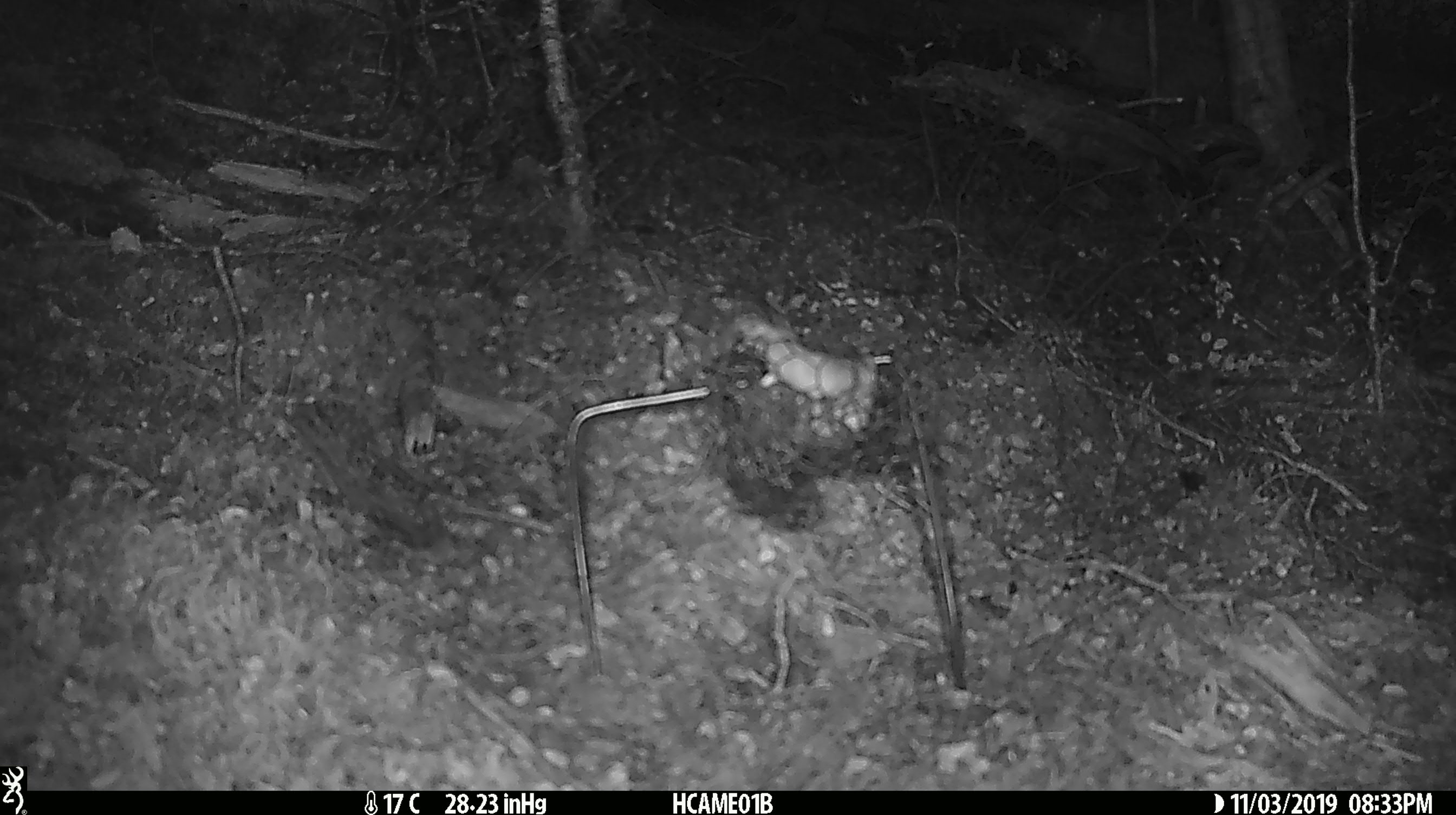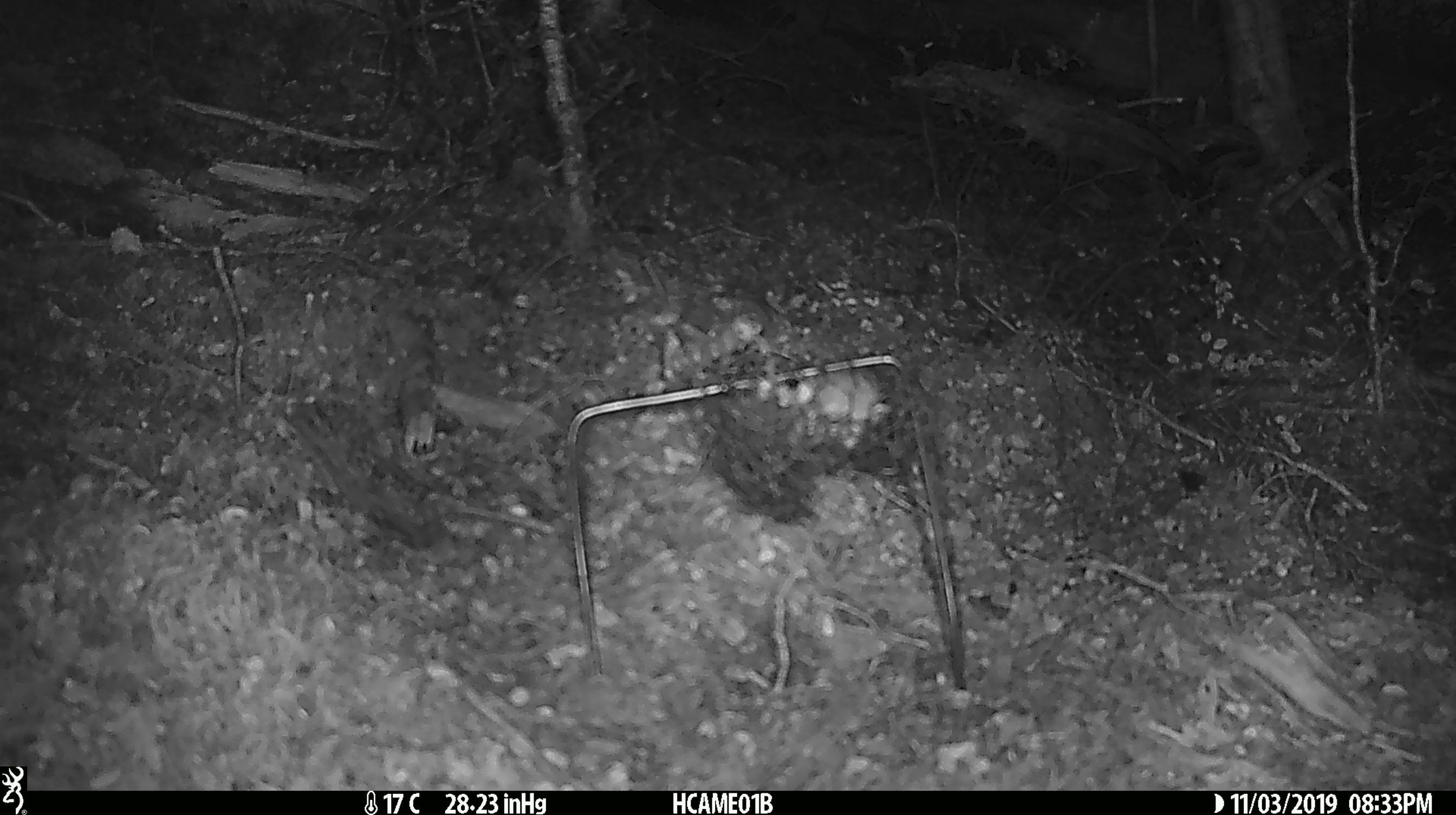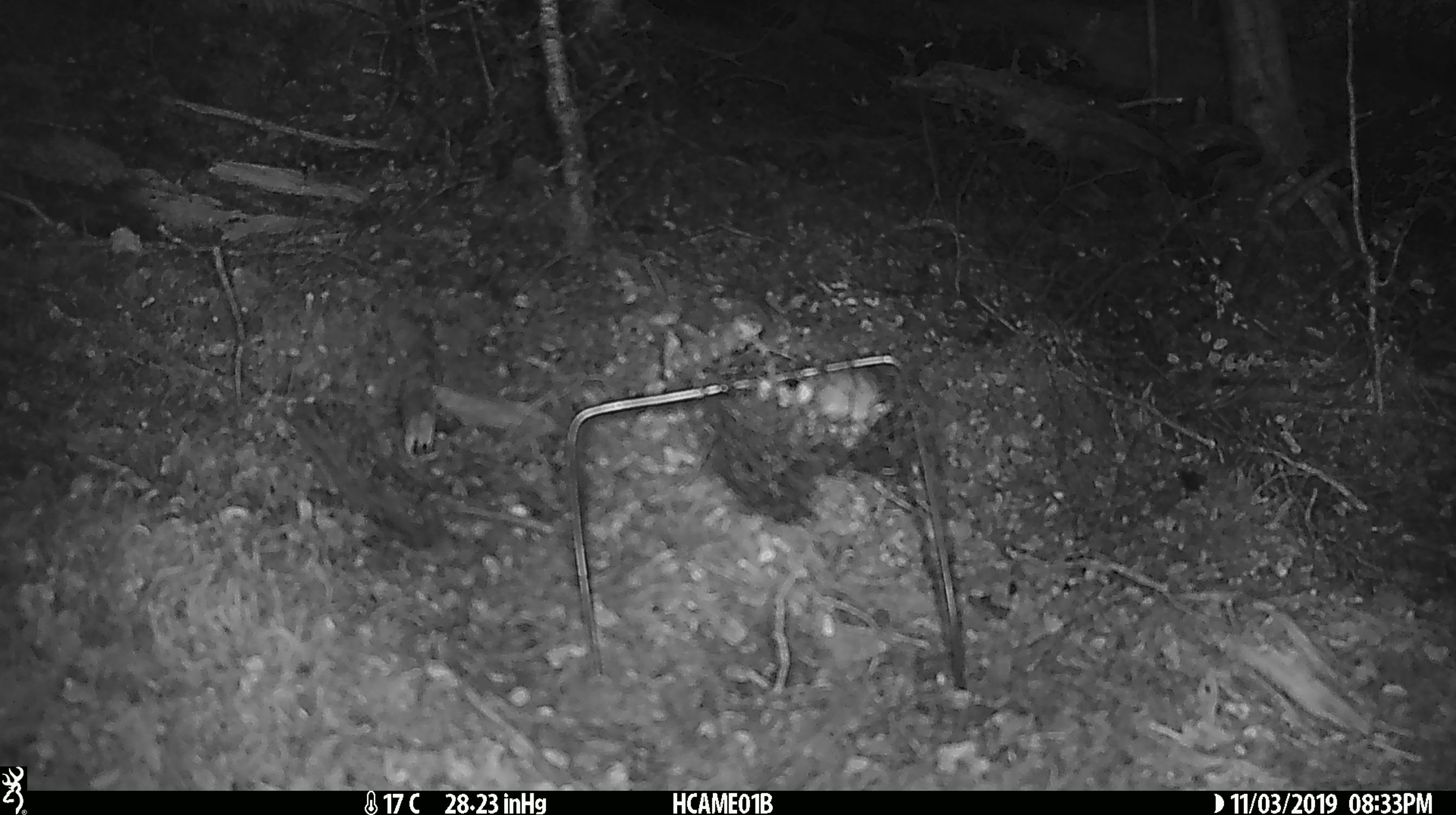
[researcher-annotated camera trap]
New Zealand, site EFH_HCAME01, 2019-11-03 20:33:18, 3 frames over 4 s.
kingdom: Animalia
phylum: Chordata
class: Mammalia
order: Rodentia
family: Muridae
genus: Mus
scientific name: Mus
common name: mouse